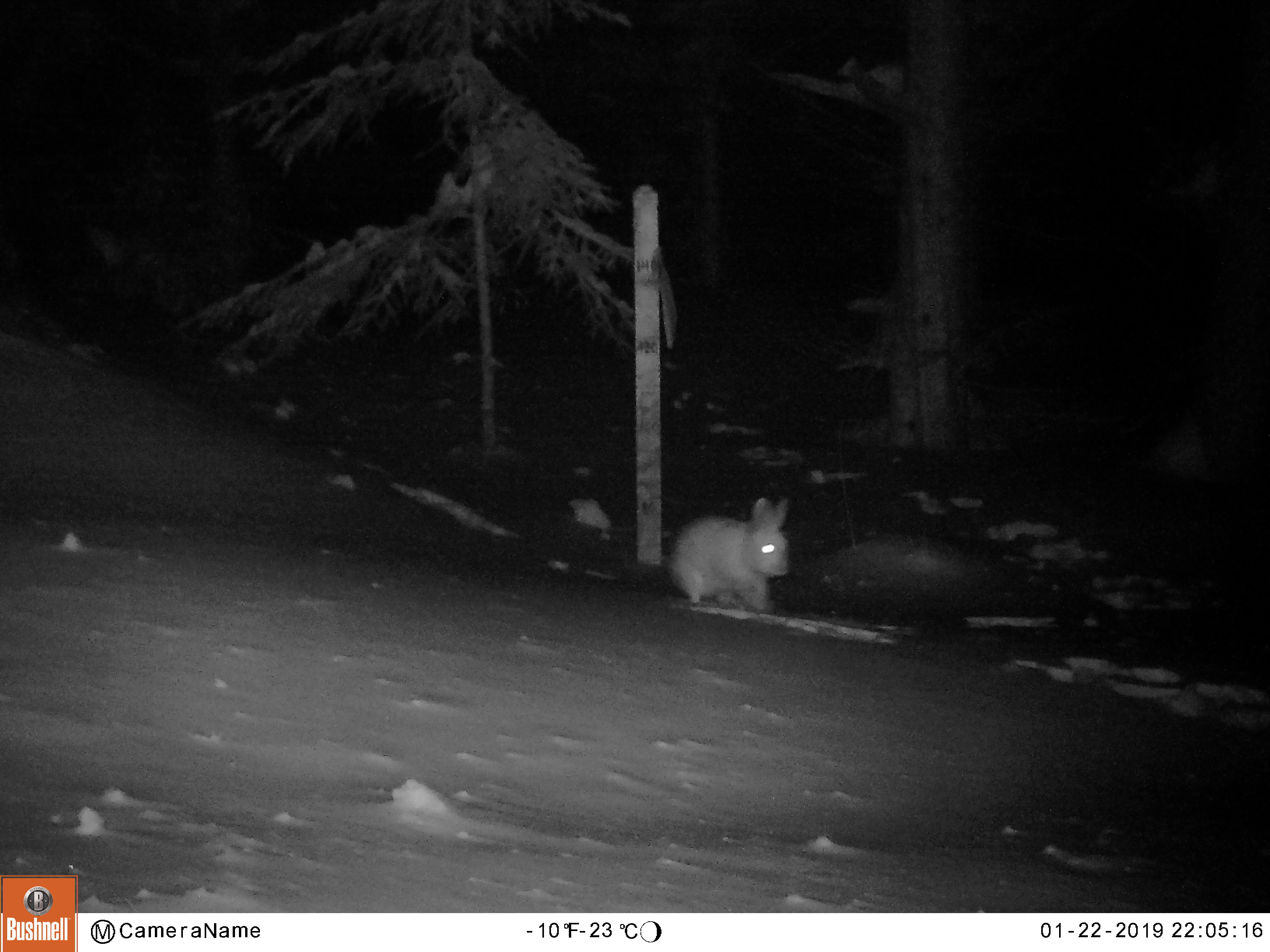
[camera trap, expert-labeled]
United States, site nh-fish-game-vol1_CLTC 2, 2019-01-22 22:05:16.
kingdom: Animalia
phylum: Chordata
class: Mammalia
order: Lagomorpha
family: Leporidae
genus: Lepus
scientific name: Lepus americanus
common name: snowshoe hare